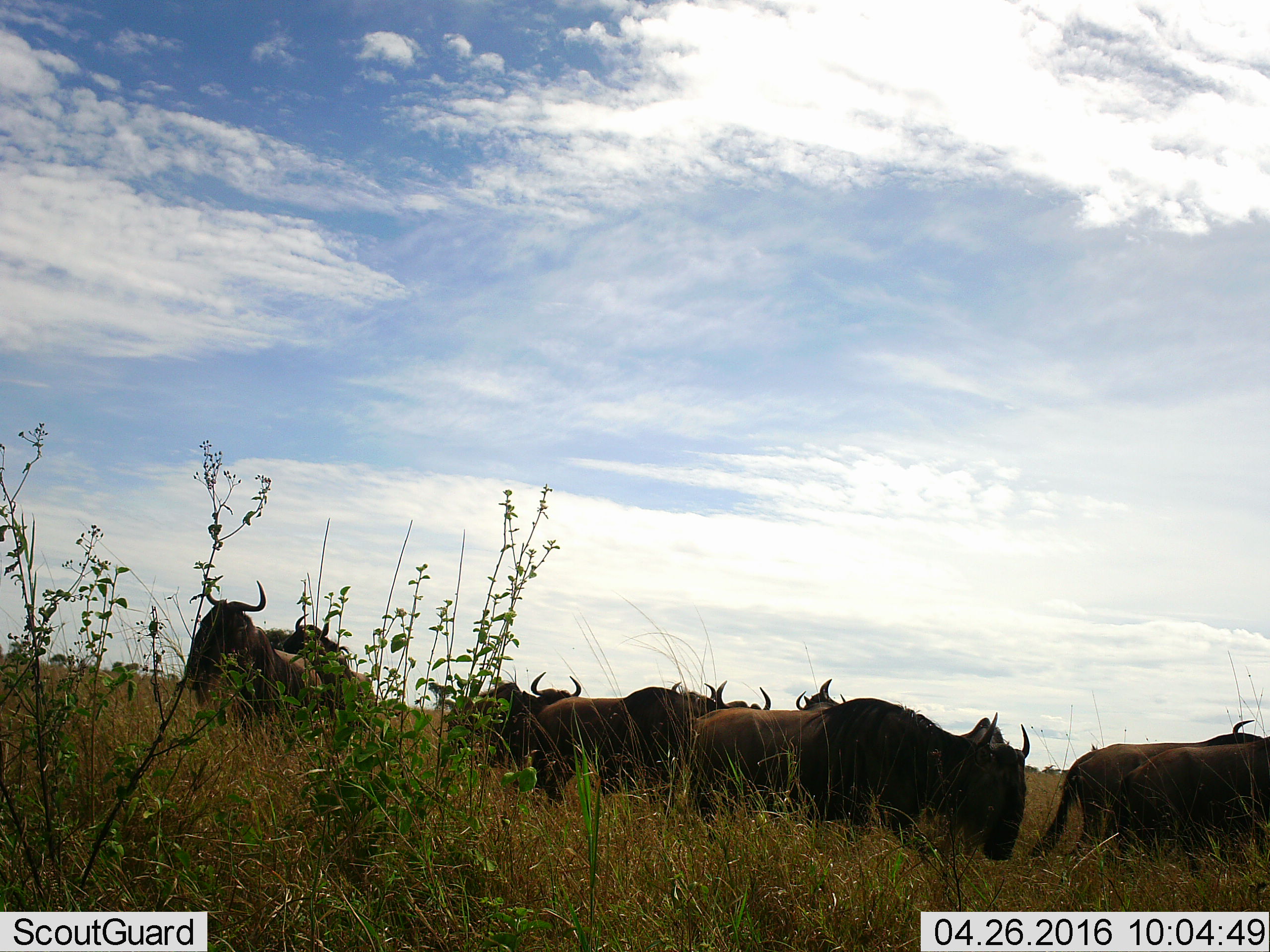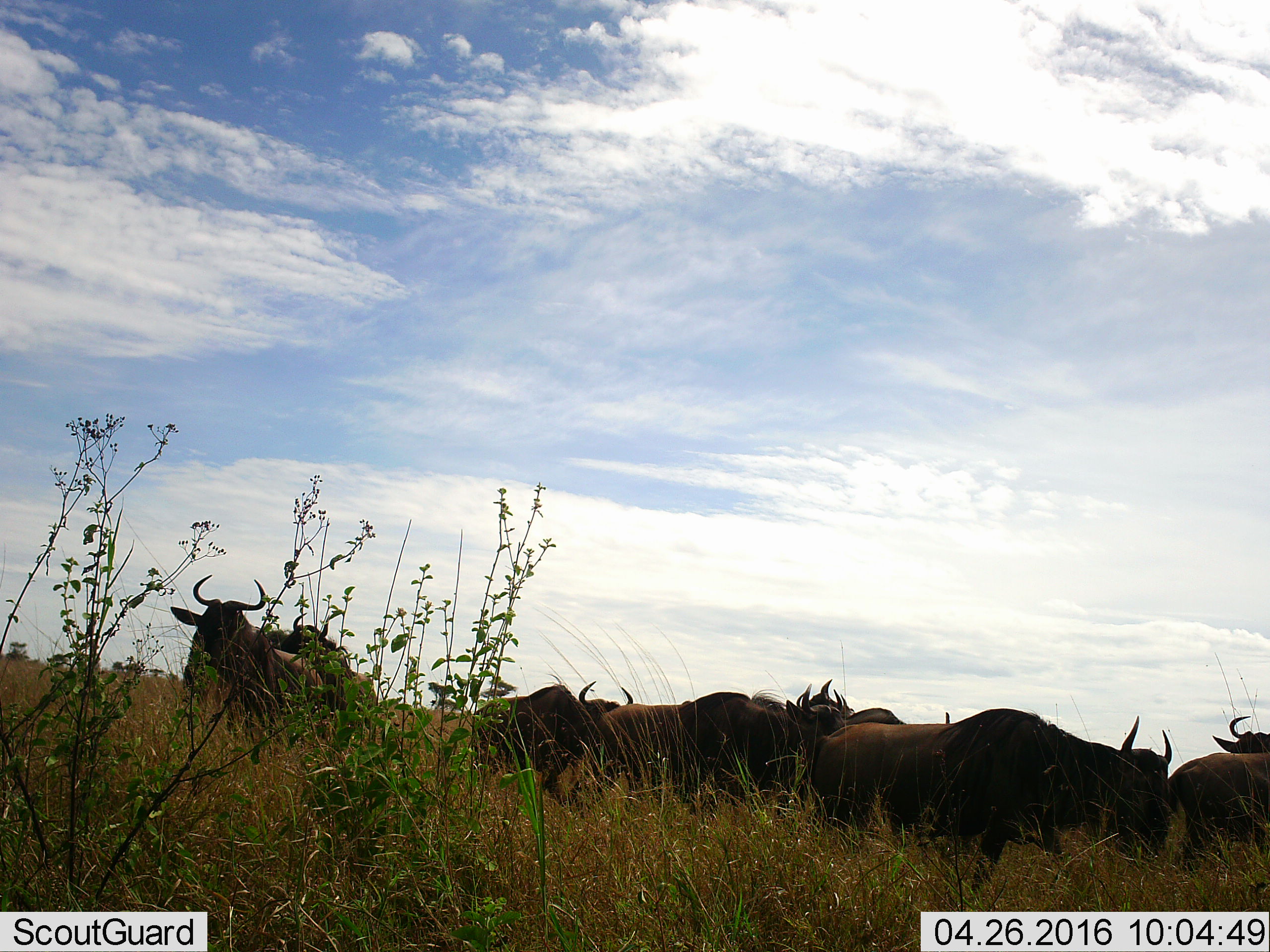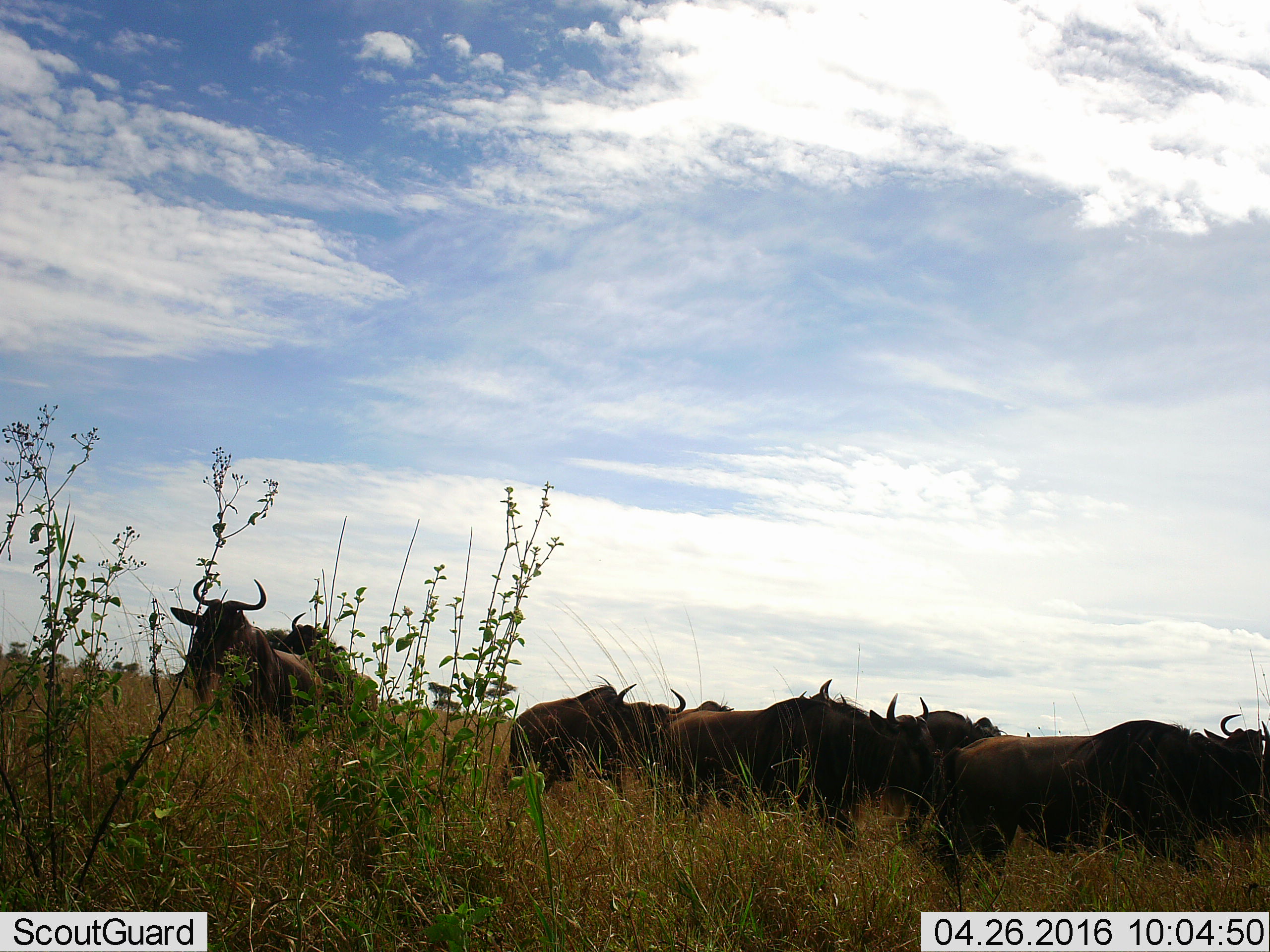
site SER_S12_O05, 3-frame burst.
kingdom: Animalia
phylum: Chordata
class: Mammalia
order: Artiodactyla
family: Bovidae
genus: Connochaetes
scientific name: Connochaetes taurinus taurinus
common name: blue wildebeest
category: wildebeestblue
Wildebeestblue (blue wildebeest) (Connochaetes taurinus taurinus), count 11-50. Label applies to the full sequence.